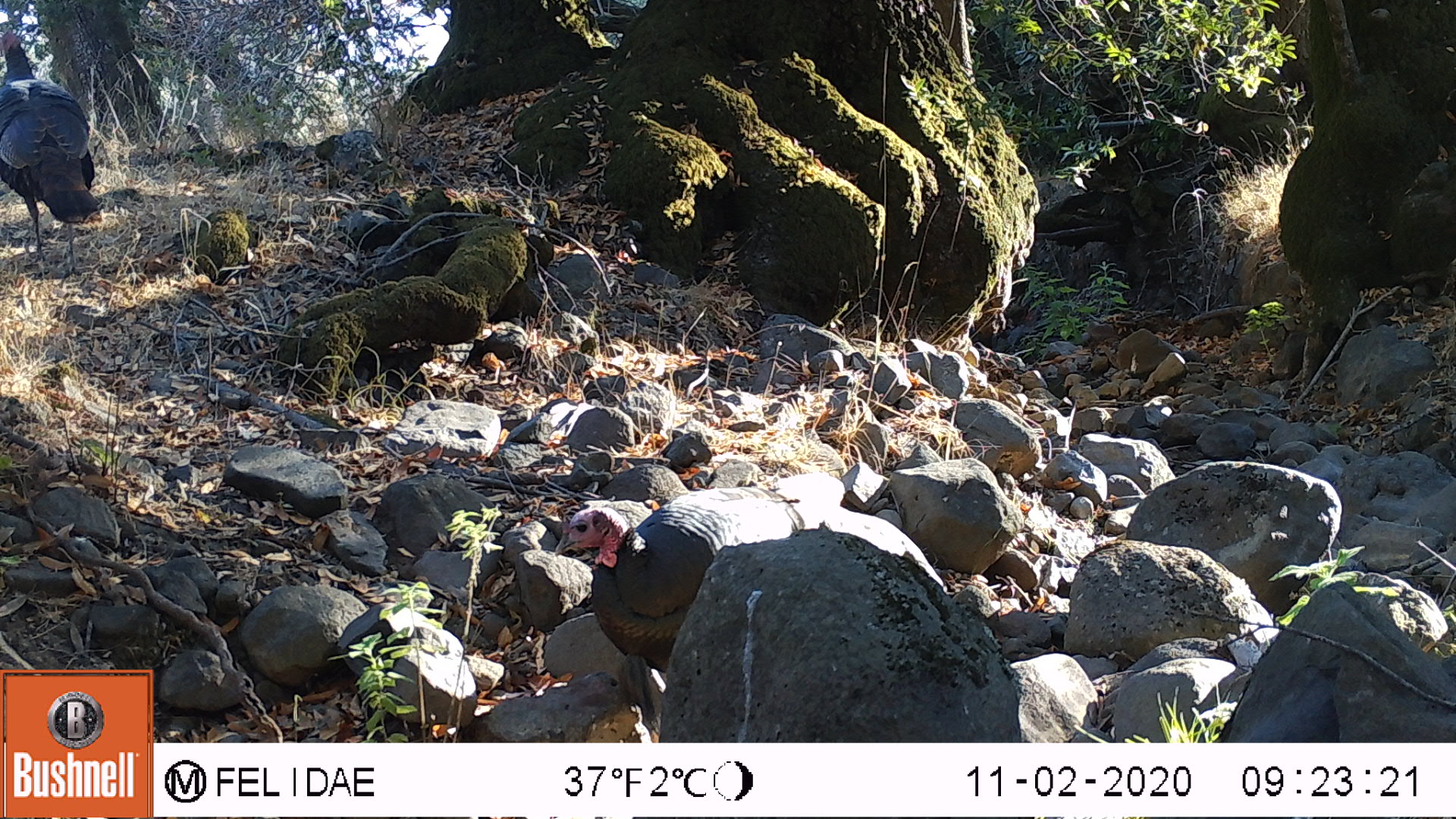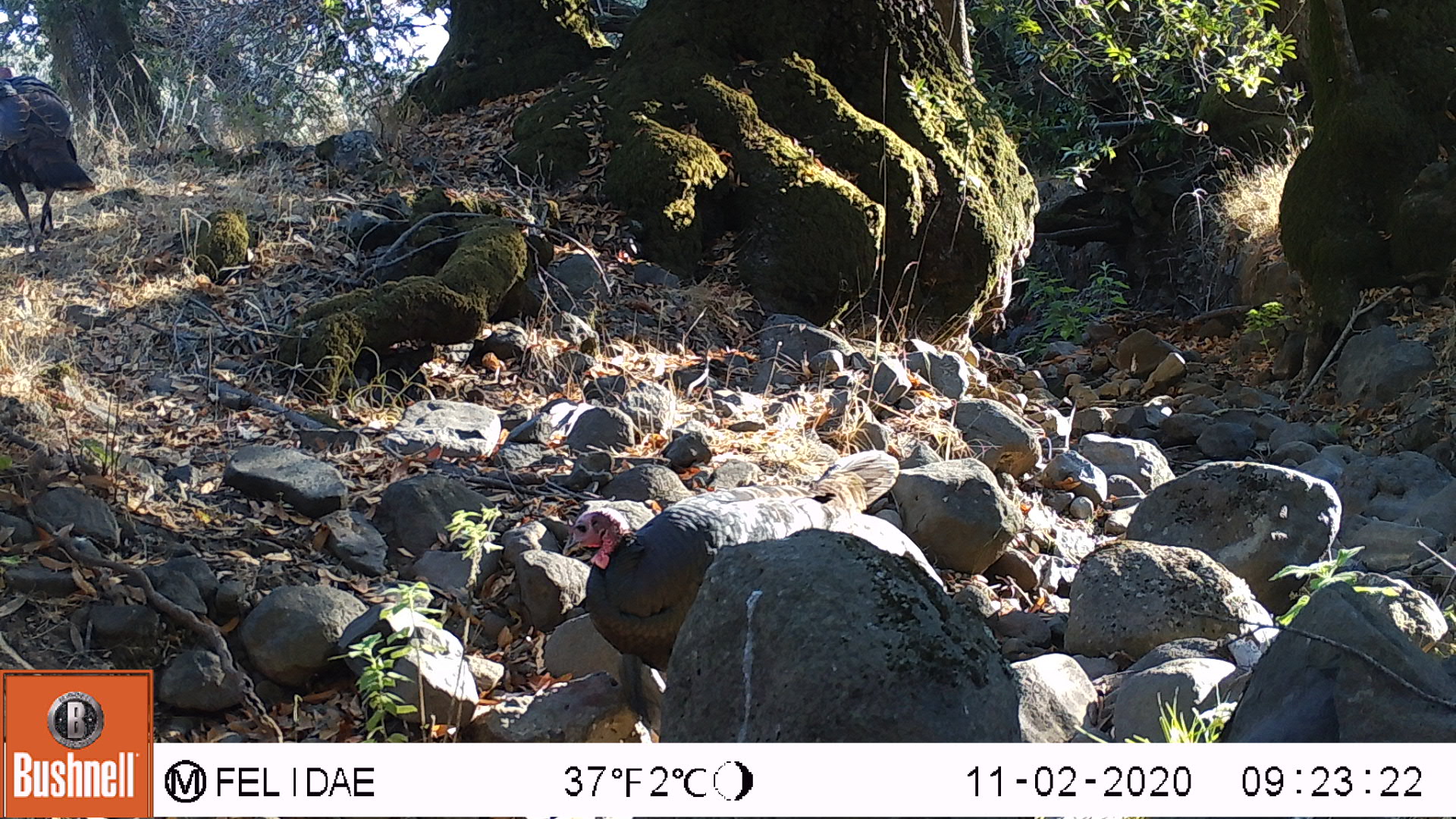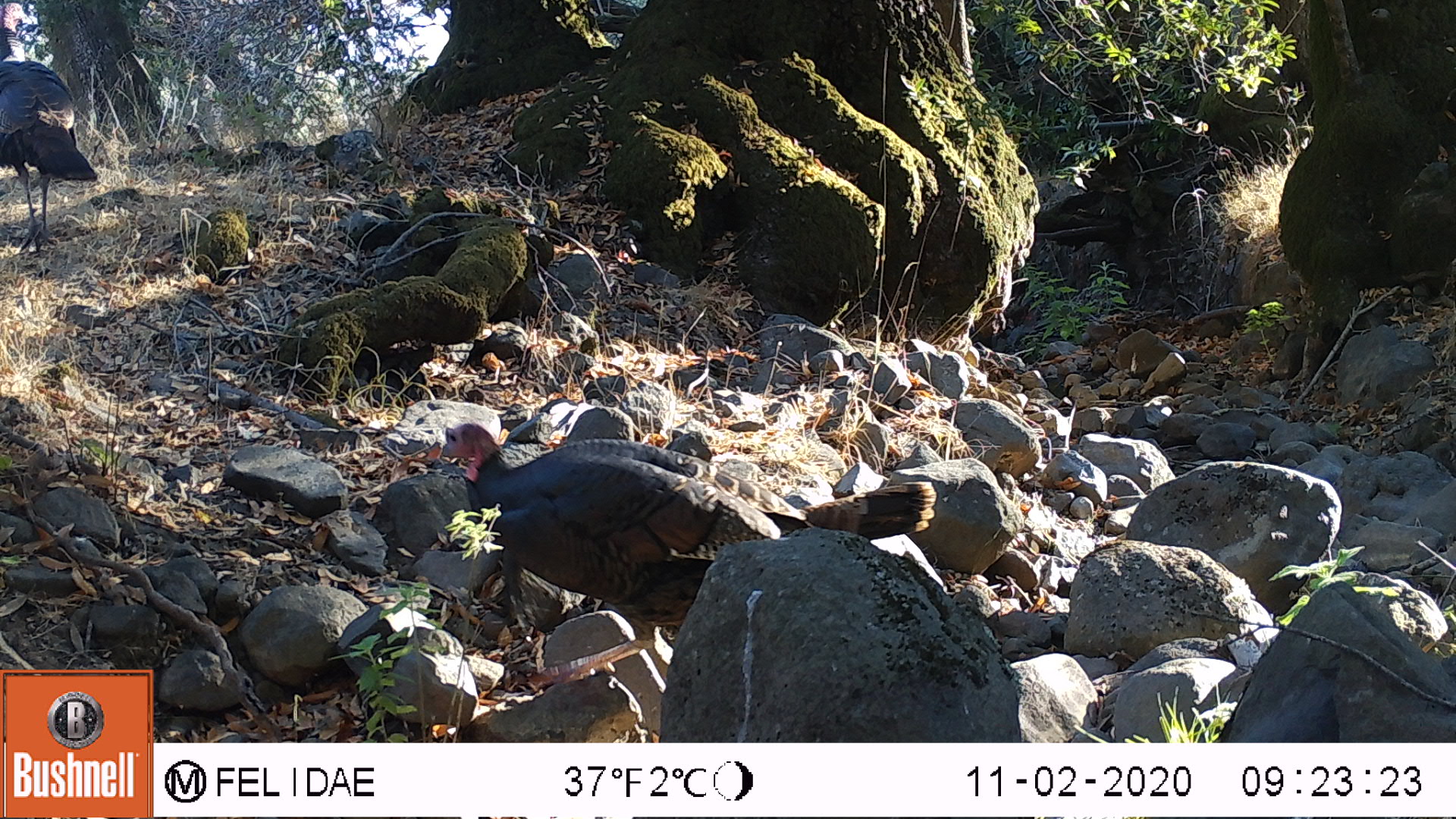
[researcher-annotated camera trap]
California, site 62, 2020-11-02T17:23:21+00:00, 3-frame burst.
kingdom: Animalia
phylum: Chordata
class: Aves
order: Galliformes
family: Phasianidae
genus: Meleagris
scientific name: Meleagris gallopavo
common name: turkey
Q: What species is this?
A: Turkey (Meleagris gallopavo).